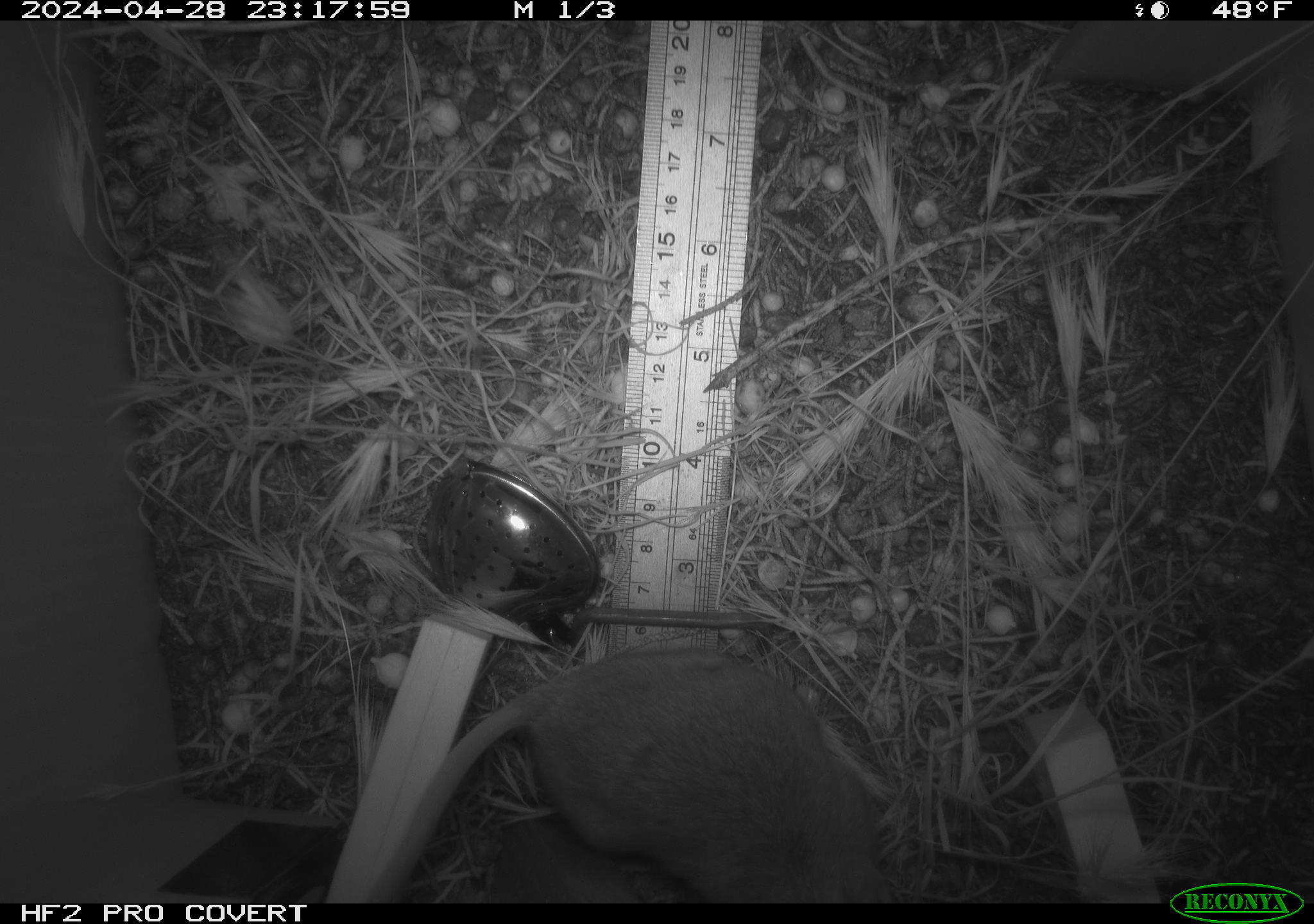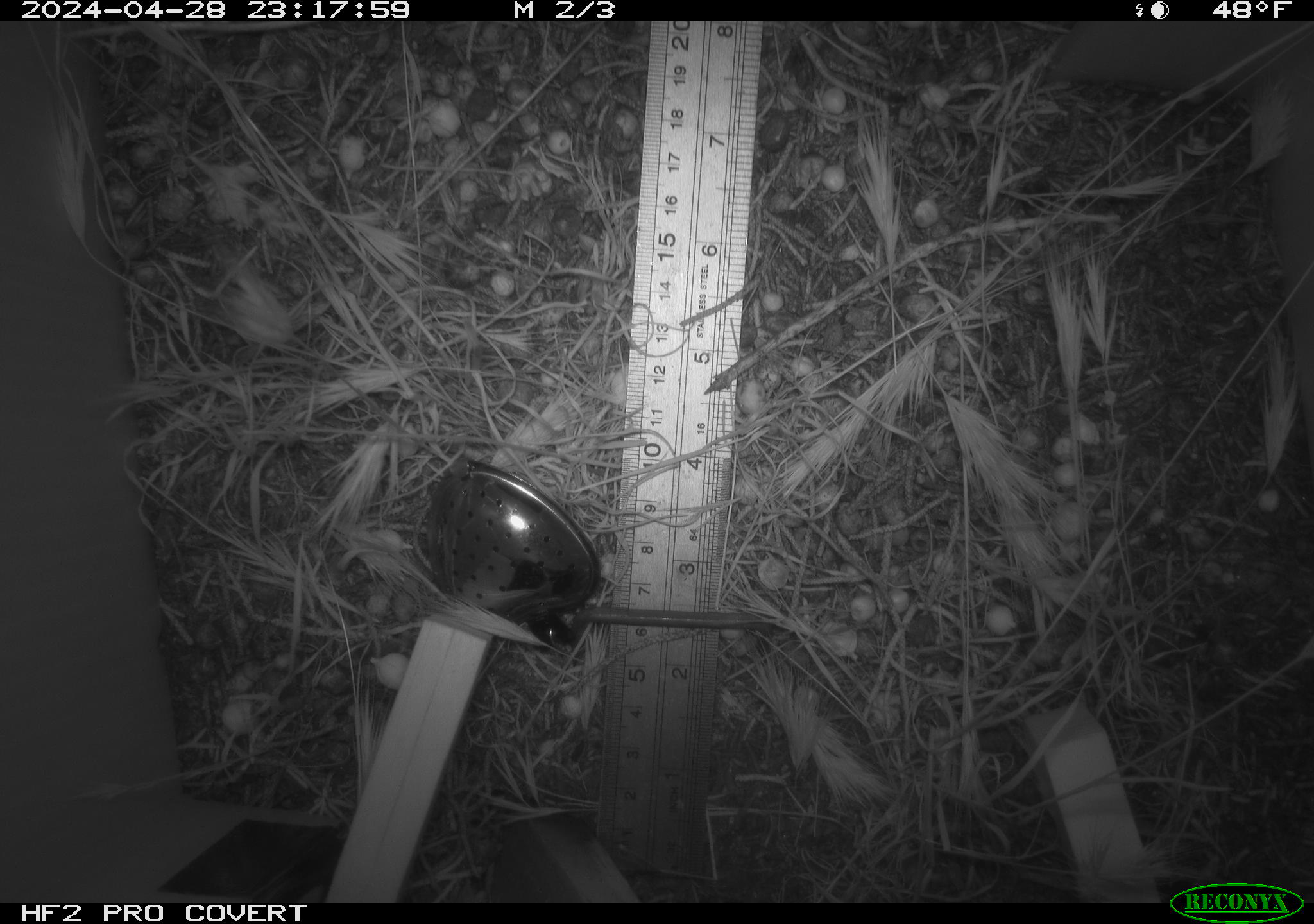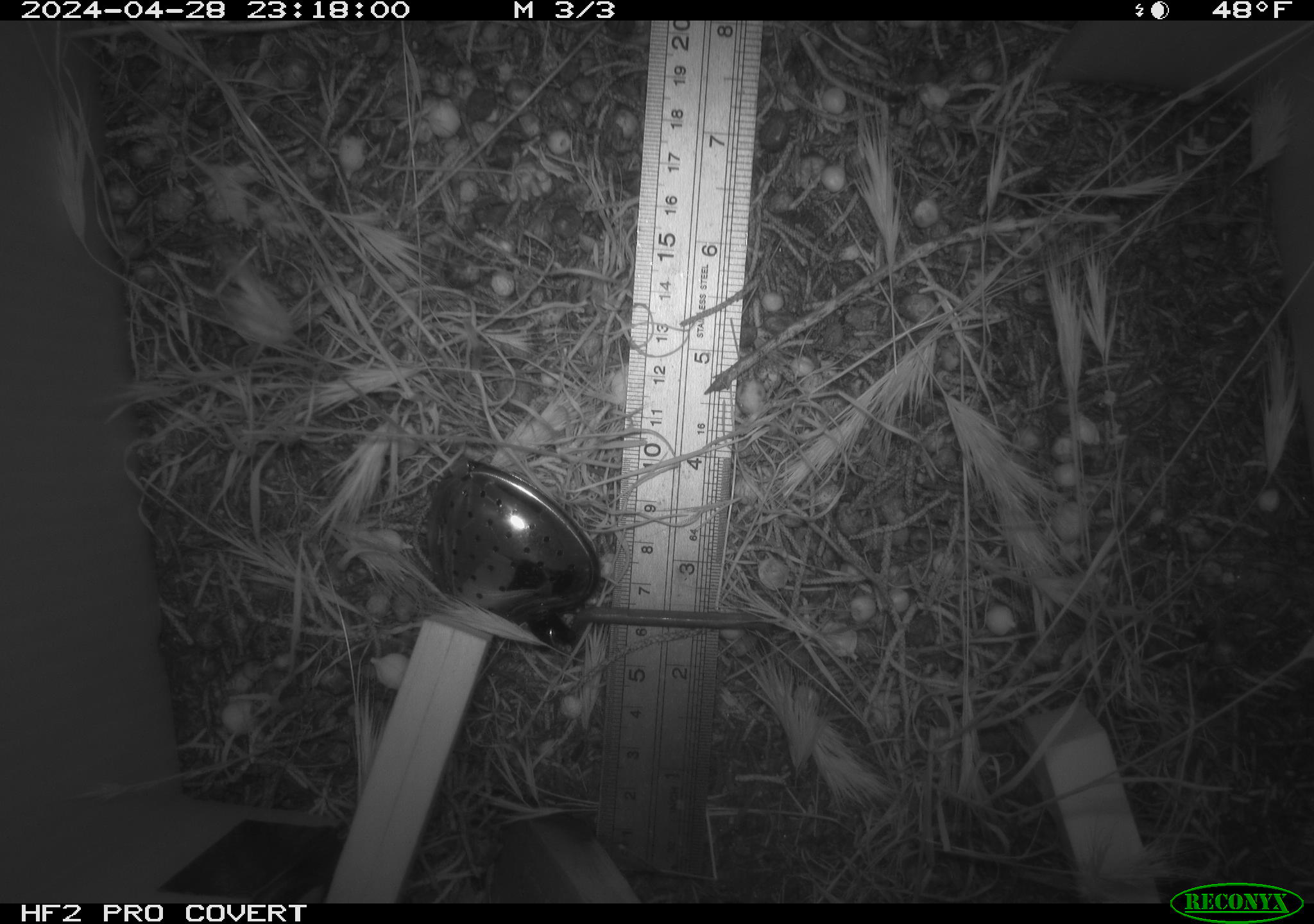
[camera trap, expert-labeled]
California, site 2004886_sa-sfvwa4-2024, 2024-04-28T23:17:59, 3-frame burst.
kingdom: Animalia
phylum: Chordata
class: Mammalia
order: Rodentia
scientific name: Rodentia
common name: mouse species